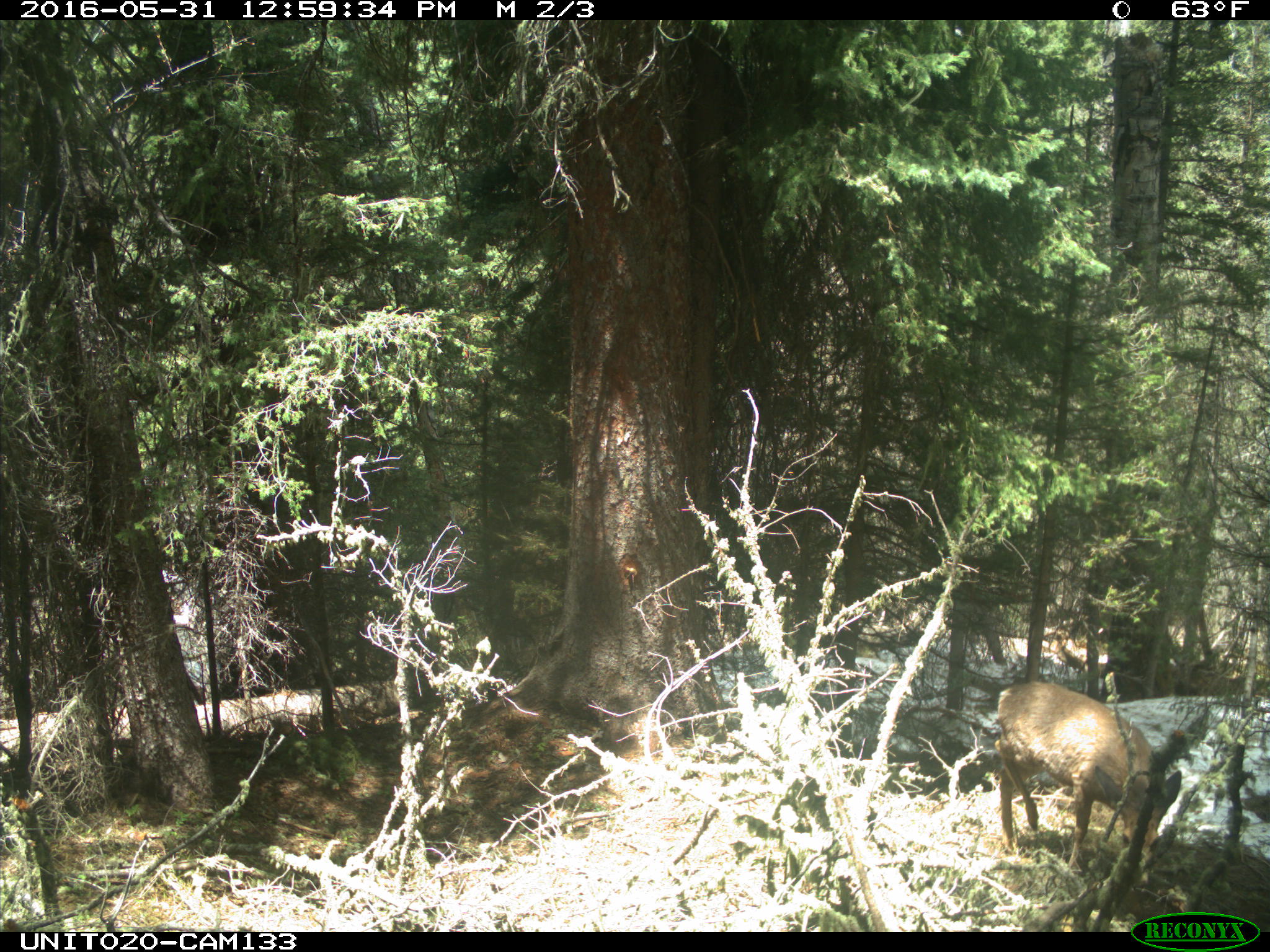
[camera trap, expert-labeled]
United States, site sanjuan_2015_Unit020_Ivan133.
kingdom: Animalia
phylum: Chordata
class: Mammalia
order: Artiodactyla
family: Cervidae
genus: Odocoileus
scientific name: Odocoileus hemionus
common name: mule deer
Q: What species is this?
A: Odocoileus hemionus (mule deer).